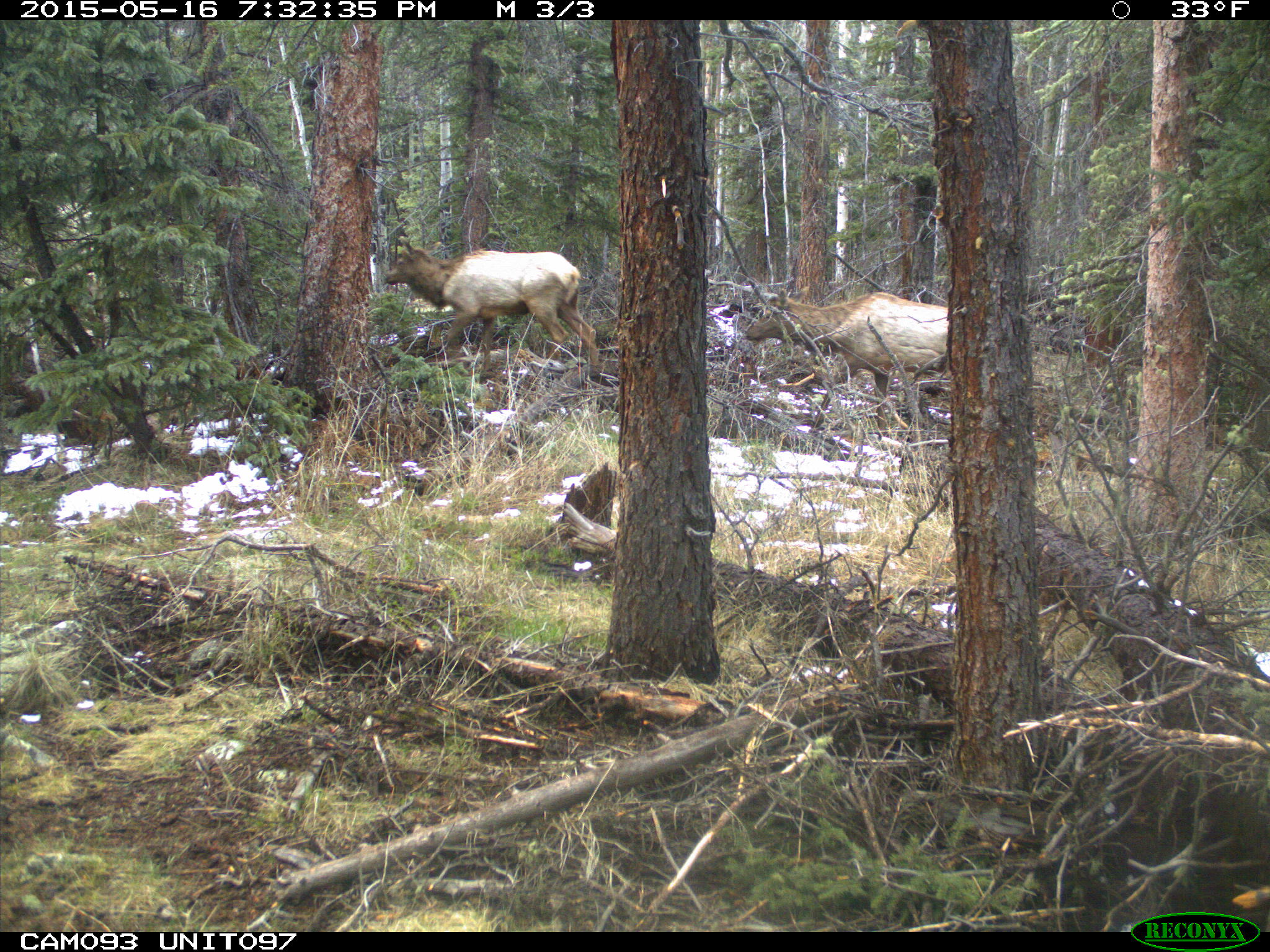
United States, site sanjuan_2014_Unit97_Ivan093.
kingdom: Animalia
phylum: Chordata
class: Mammalia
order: Artiodactyla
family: Cervidae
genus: Cervus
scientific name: Cervus elaphus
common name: red deer